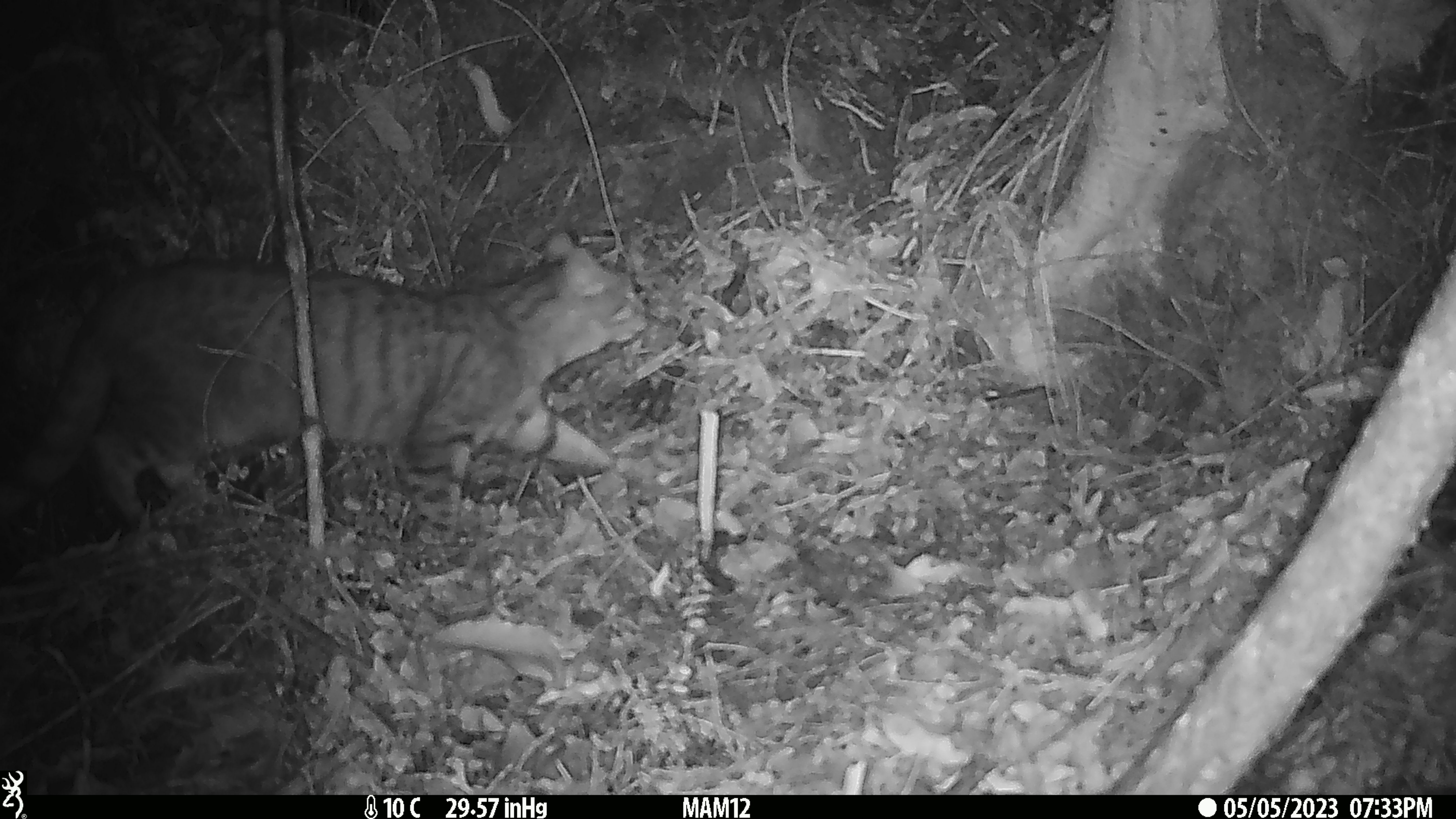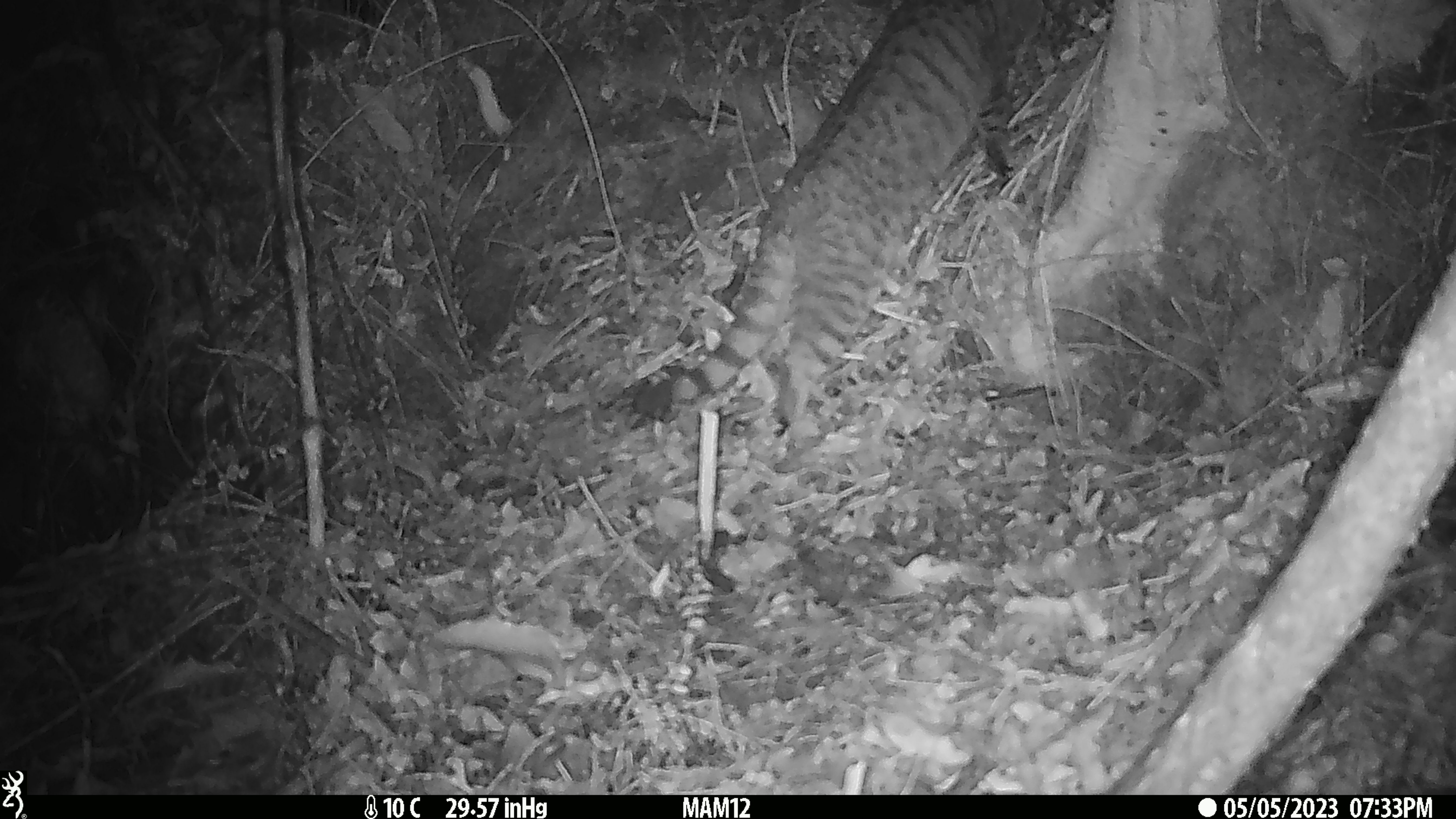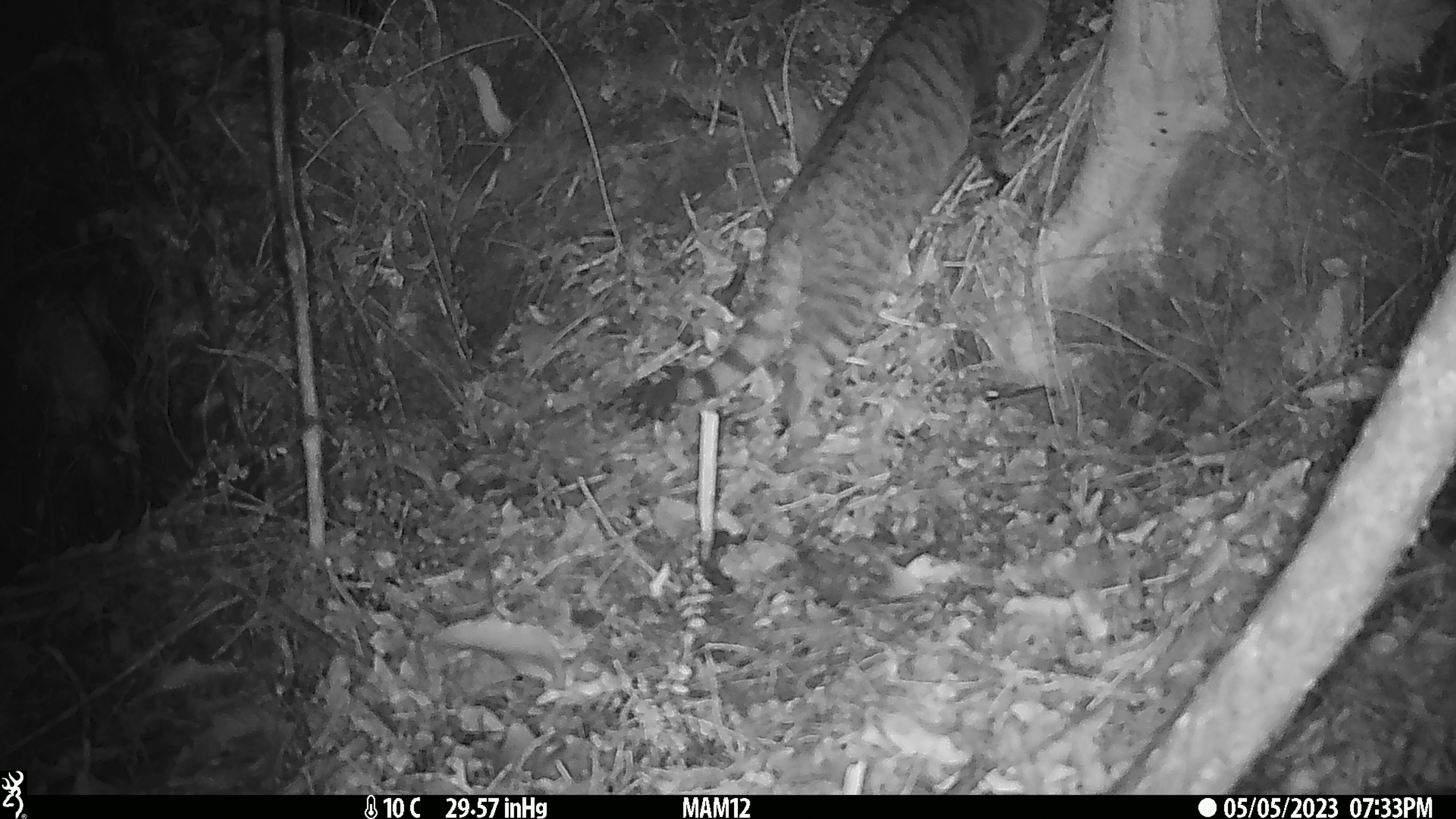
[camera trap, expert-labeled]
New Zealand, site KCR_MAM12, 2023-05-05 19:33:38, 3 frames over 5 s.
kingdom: Animalia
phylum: Chordata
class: Mammalia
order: Carnivora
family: Felidae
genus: Felis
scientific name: Felis catus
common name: domestic cat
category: cat